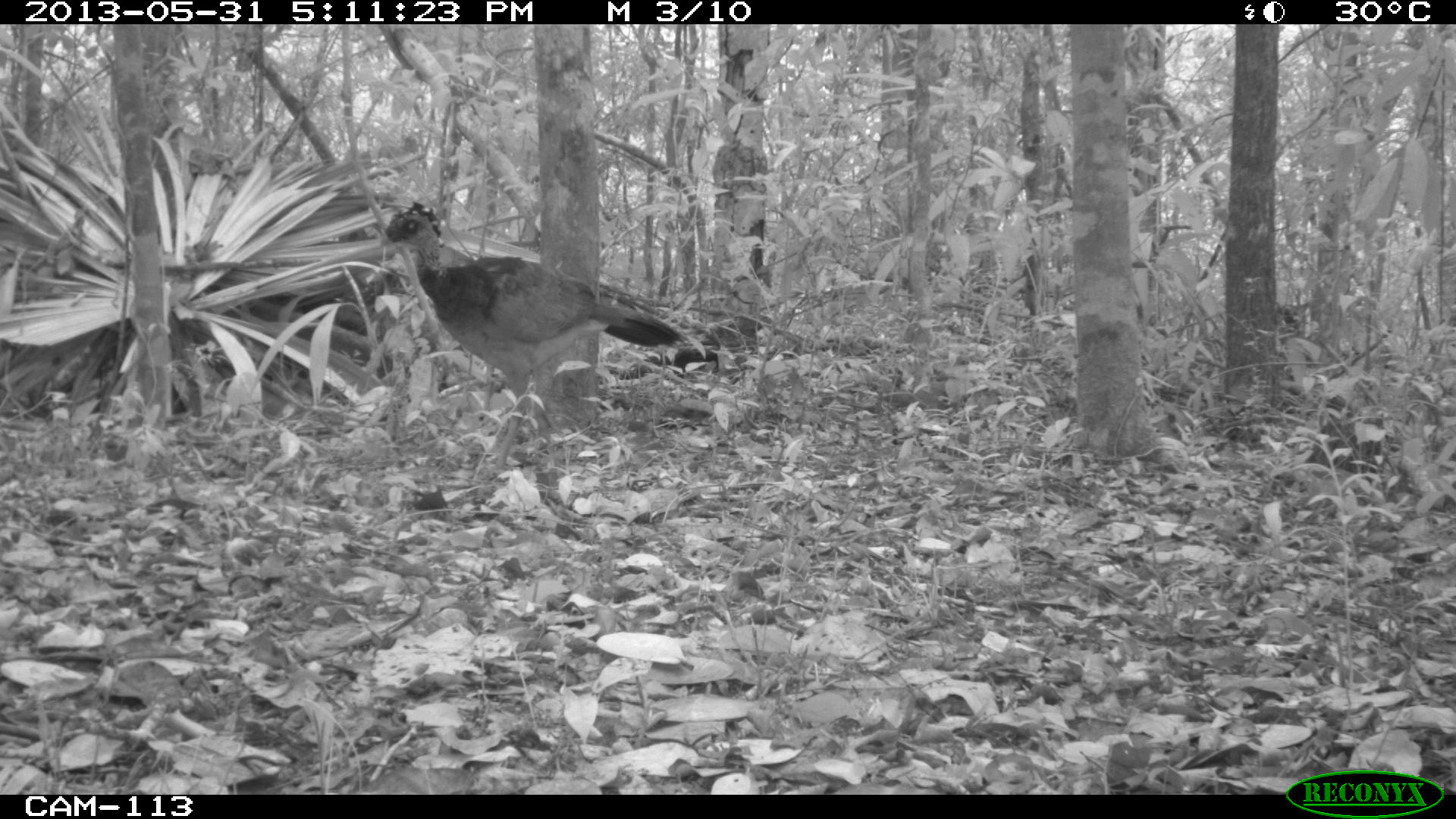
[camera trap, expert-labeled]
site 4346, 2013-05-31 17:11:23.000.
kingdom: Animalia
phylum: Chordata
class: Aves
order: Galliformes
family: Cracidae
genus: Crax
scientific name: Crax rubra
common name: great curassow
Crax rubra (great curassow), count 1, sex female.